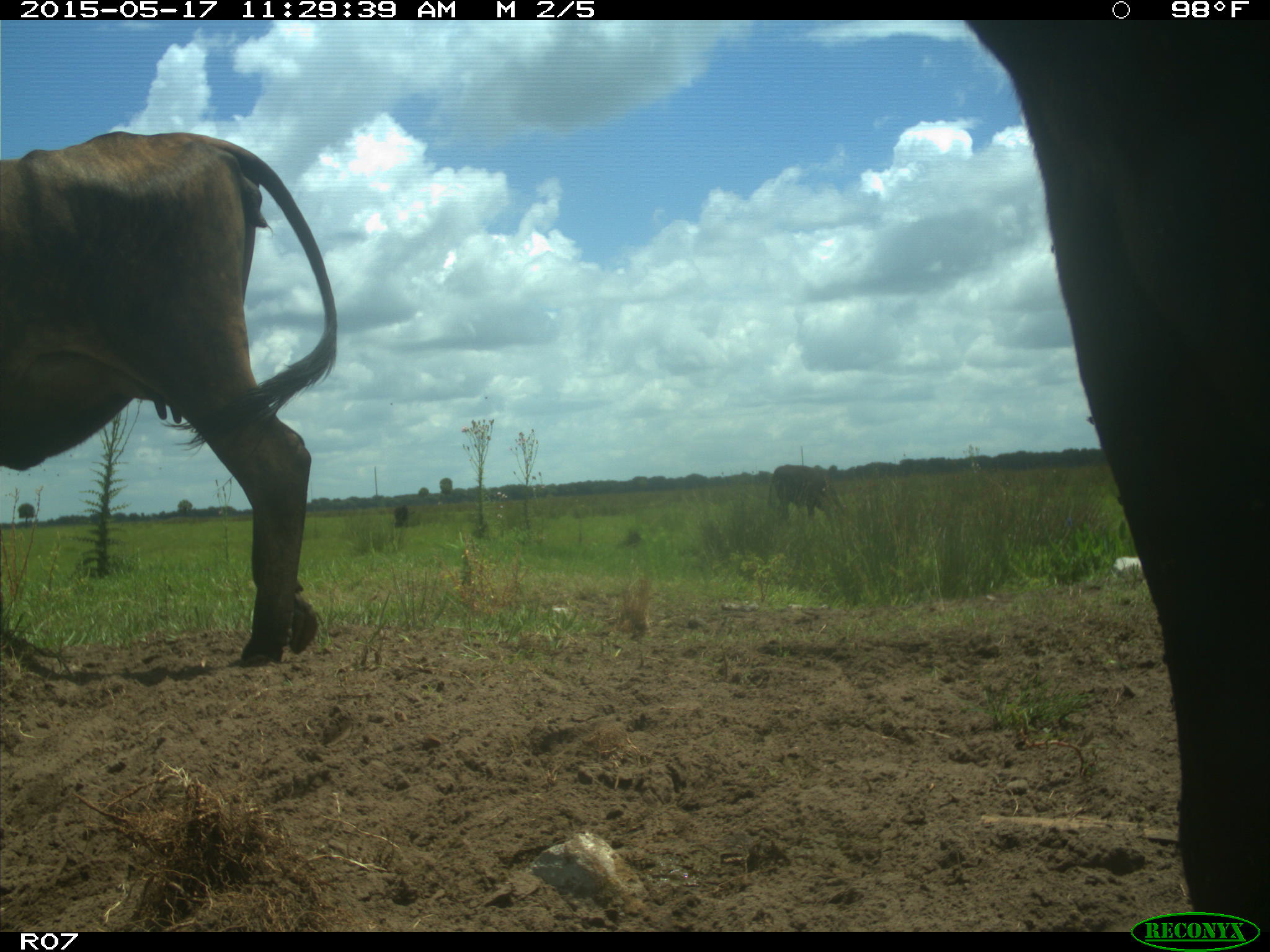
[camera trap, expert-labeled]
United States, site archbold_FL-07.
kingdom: Animalia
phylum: Chordata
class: Mammalia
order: Artiodactyla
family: Bovidae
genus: Bos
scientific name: Bos taurus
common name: domestic cow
Bos taurus (domestic cow).